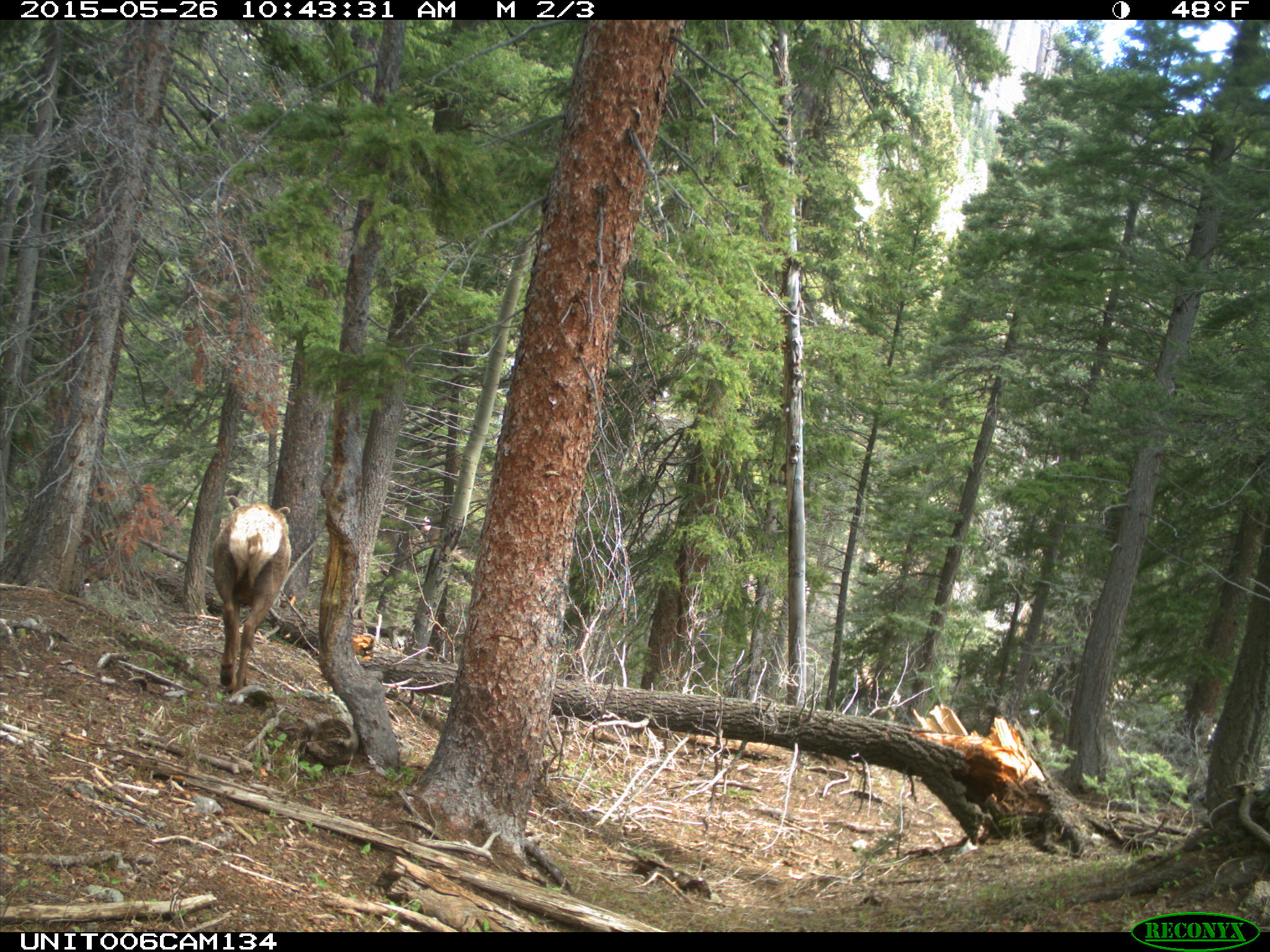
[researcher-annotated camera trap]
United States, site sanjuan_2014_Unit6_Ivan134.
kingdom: Animalia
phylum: Chordata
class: Mammalia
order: Artiodactyla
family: Cervidae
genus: Cervus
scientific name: Cervus elaphus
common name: red deer